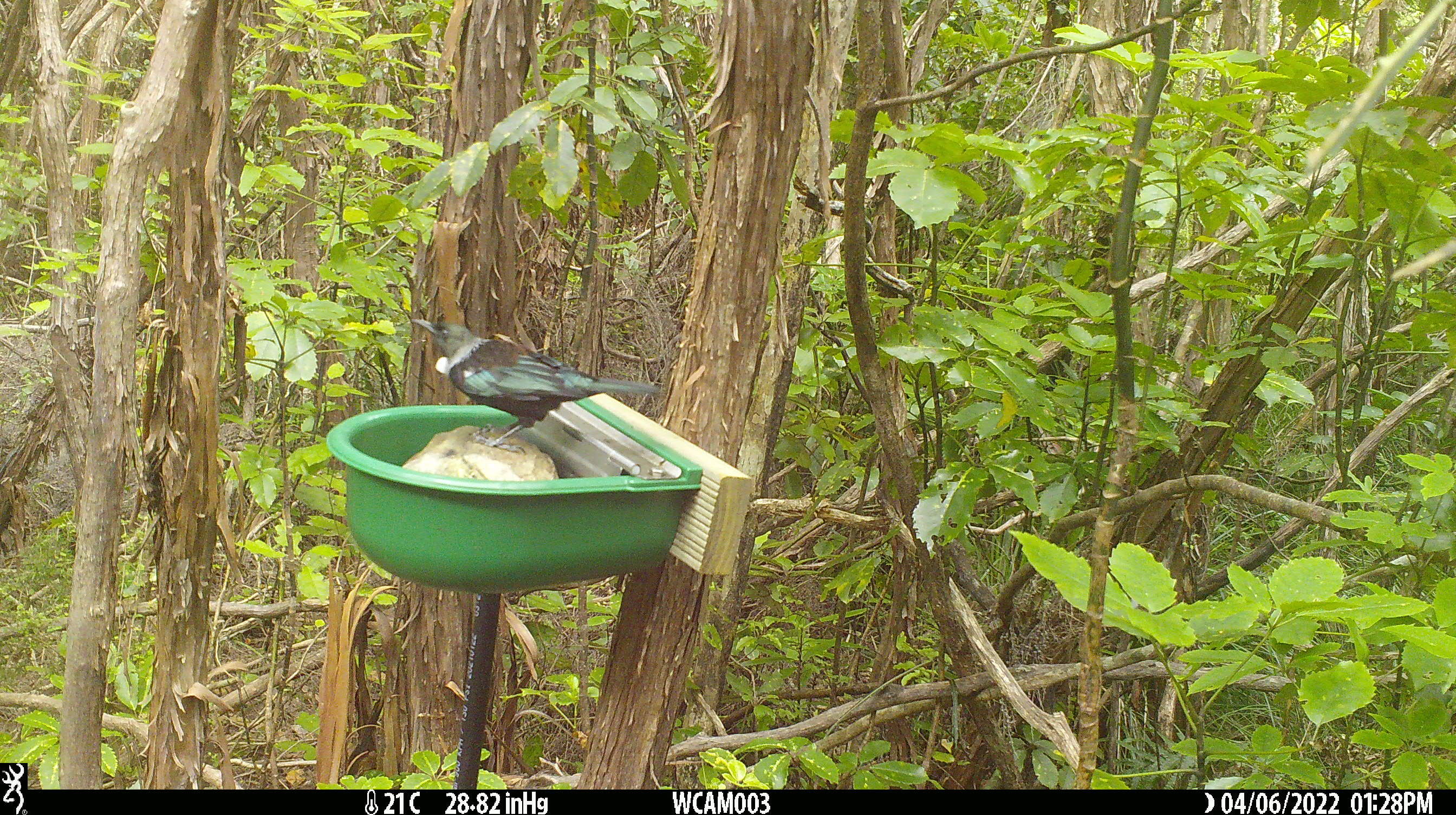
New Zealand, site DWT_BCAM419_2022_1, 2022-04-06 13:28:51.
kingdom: Animalia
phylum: Chordata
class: Aves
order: Passeriformes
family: Meliphagidae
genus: Prosthemadera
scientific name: Prosthemadera novaeseelandiae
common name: tui